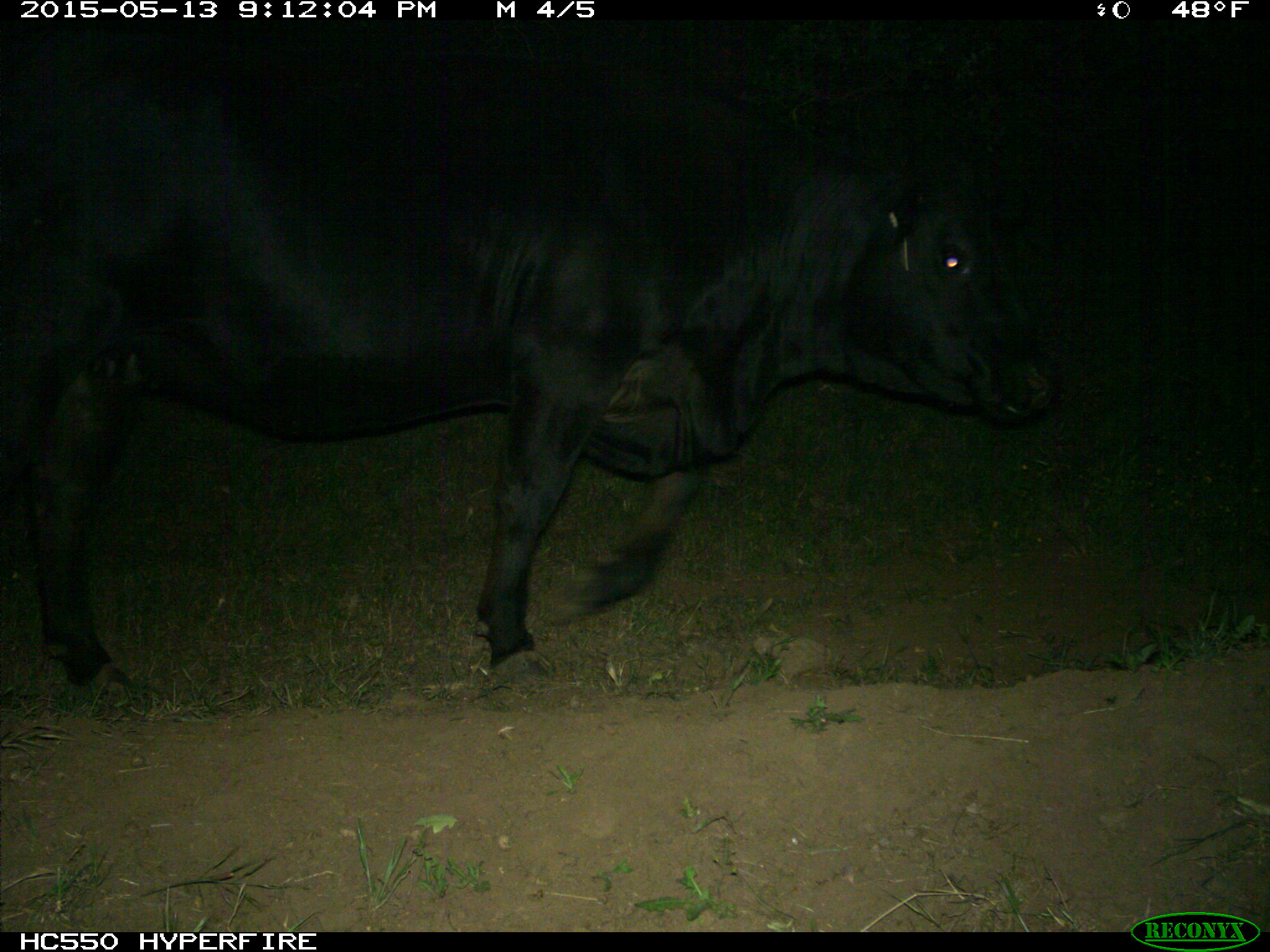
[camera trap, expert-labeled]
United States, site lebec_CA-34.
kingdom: Animalia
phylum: Chordata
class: Mammalia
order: Artiodactyla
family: Bovidae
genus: Bos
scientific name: Bos taurus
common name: domestic cow